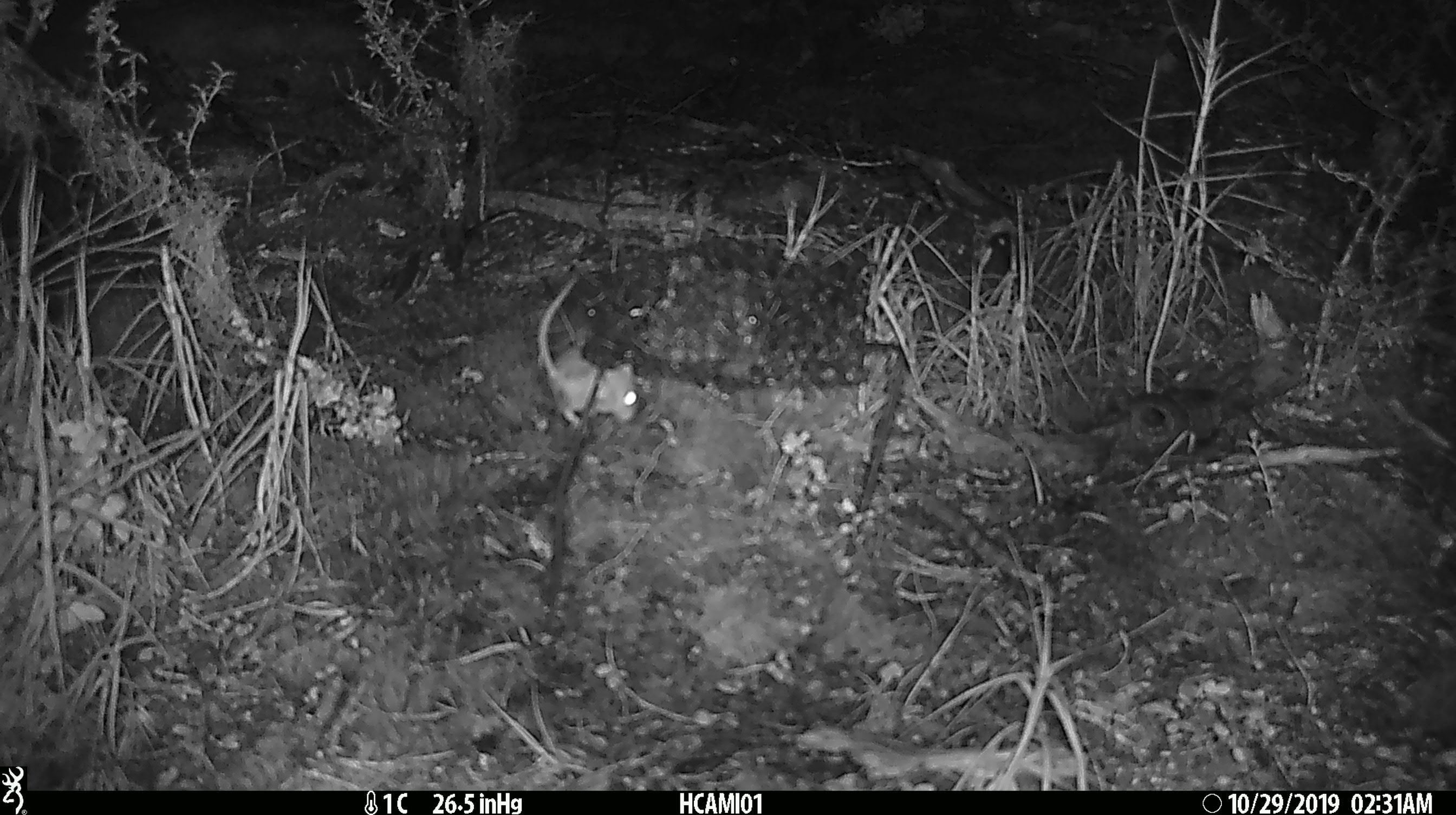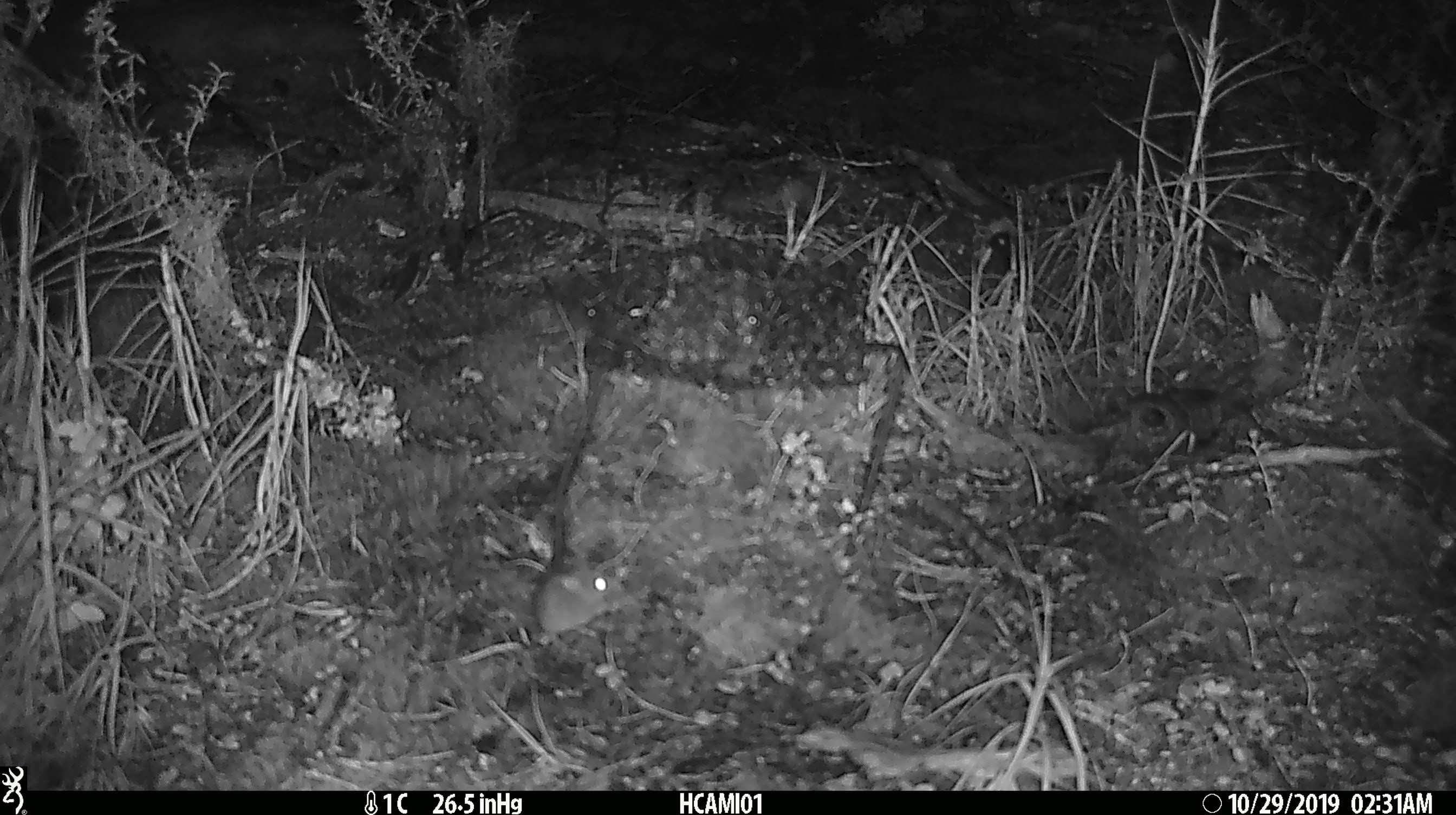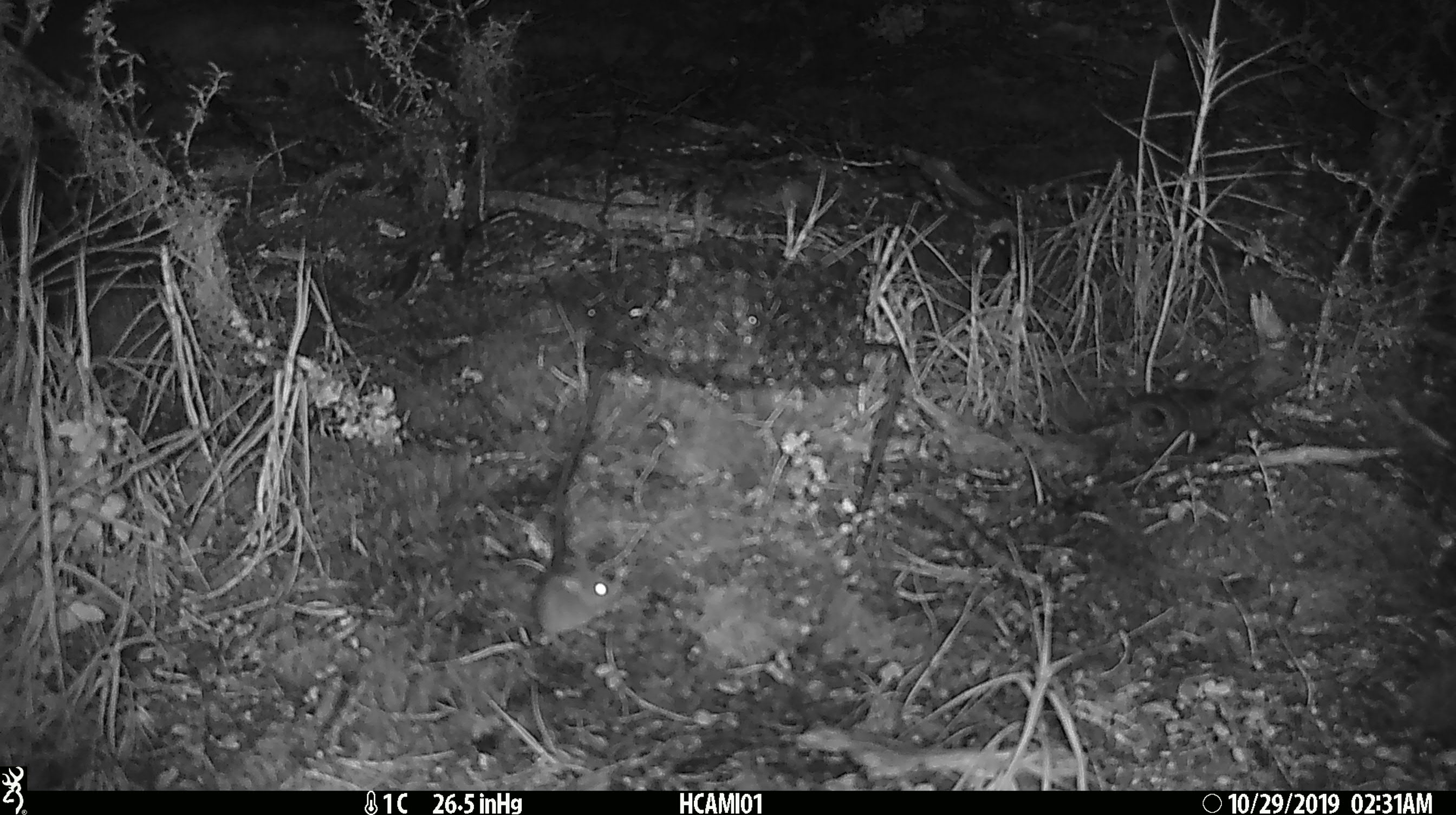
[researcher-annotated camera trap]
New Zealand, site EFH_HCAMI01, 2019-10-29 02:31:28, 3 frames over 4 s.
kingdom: Animalia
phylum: Chordata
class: Mammalia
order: Rodentia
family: Muridae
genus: Mus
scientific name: Mus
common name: mouse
Mouse (Mus).